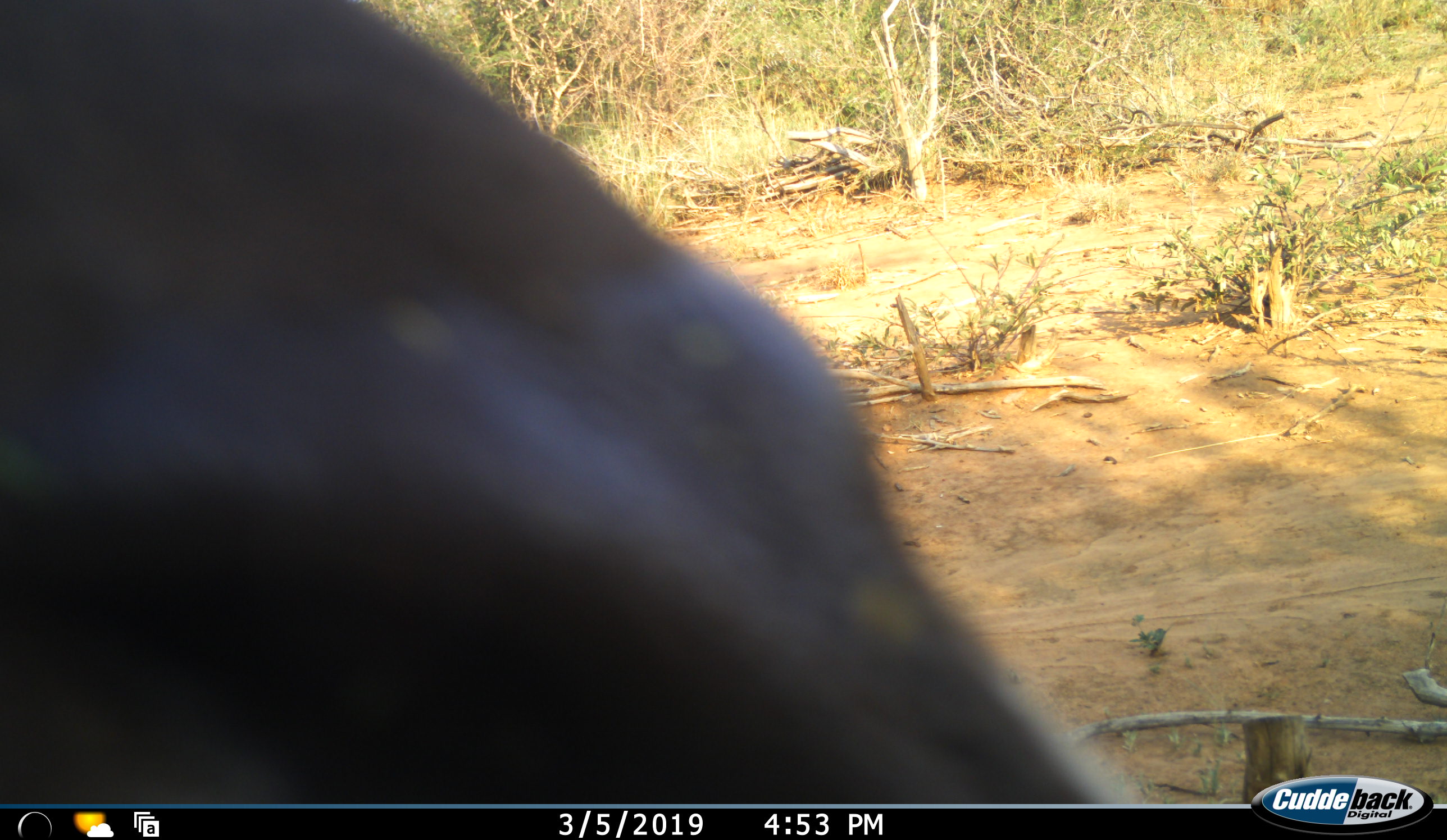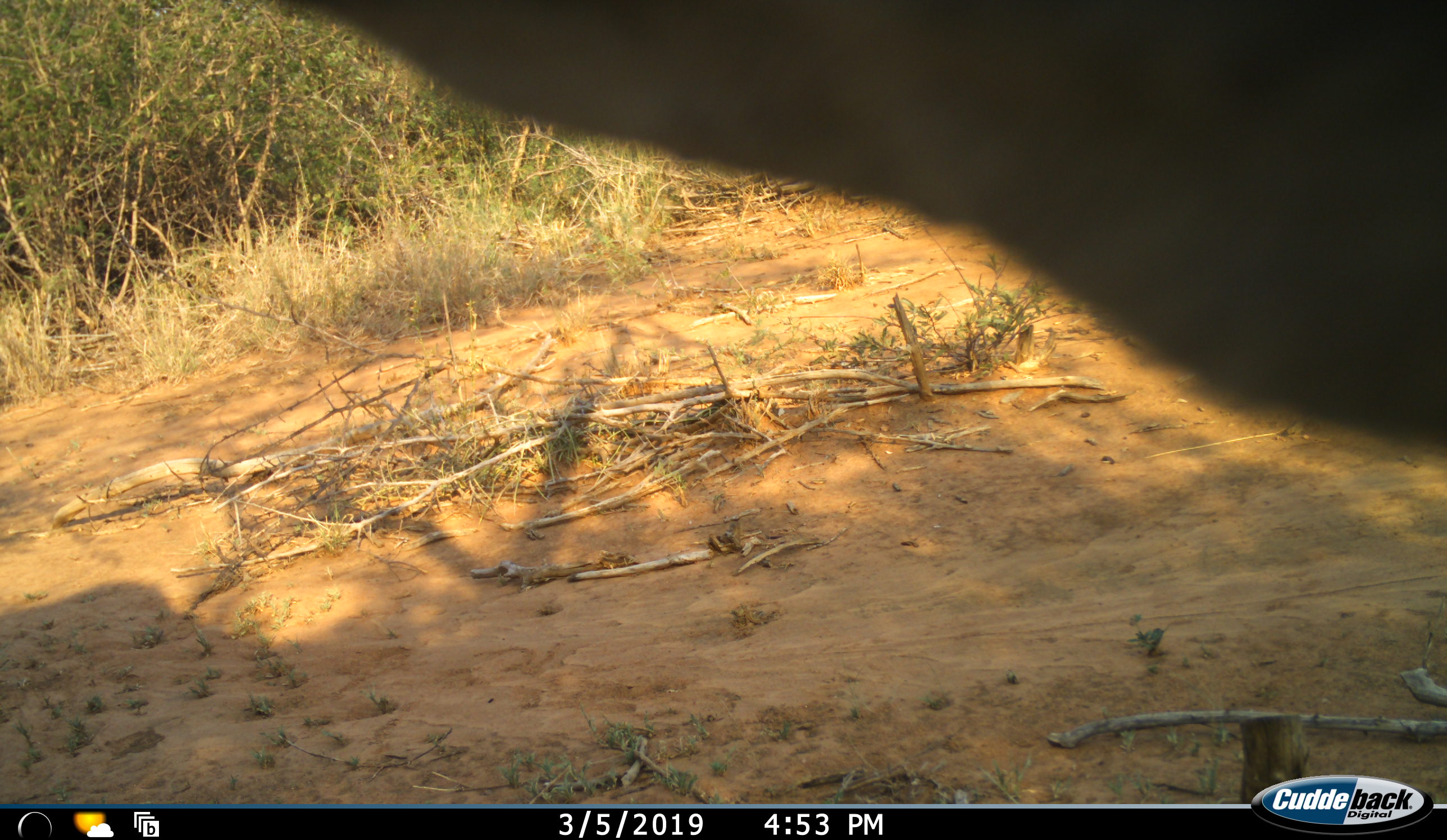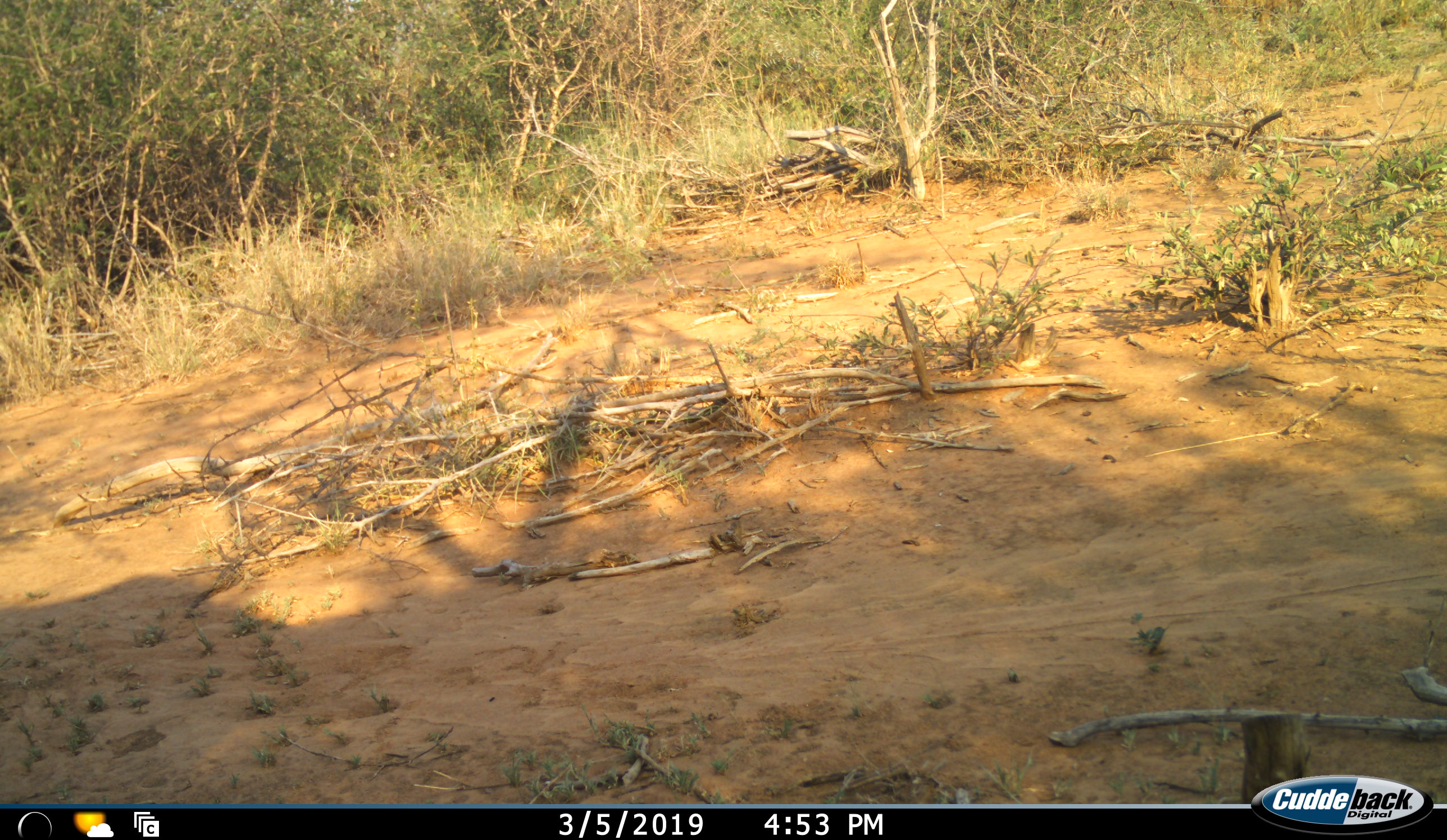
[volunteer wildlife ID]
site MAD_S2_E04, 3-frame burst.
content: unidentified animal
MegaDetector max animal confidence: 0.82